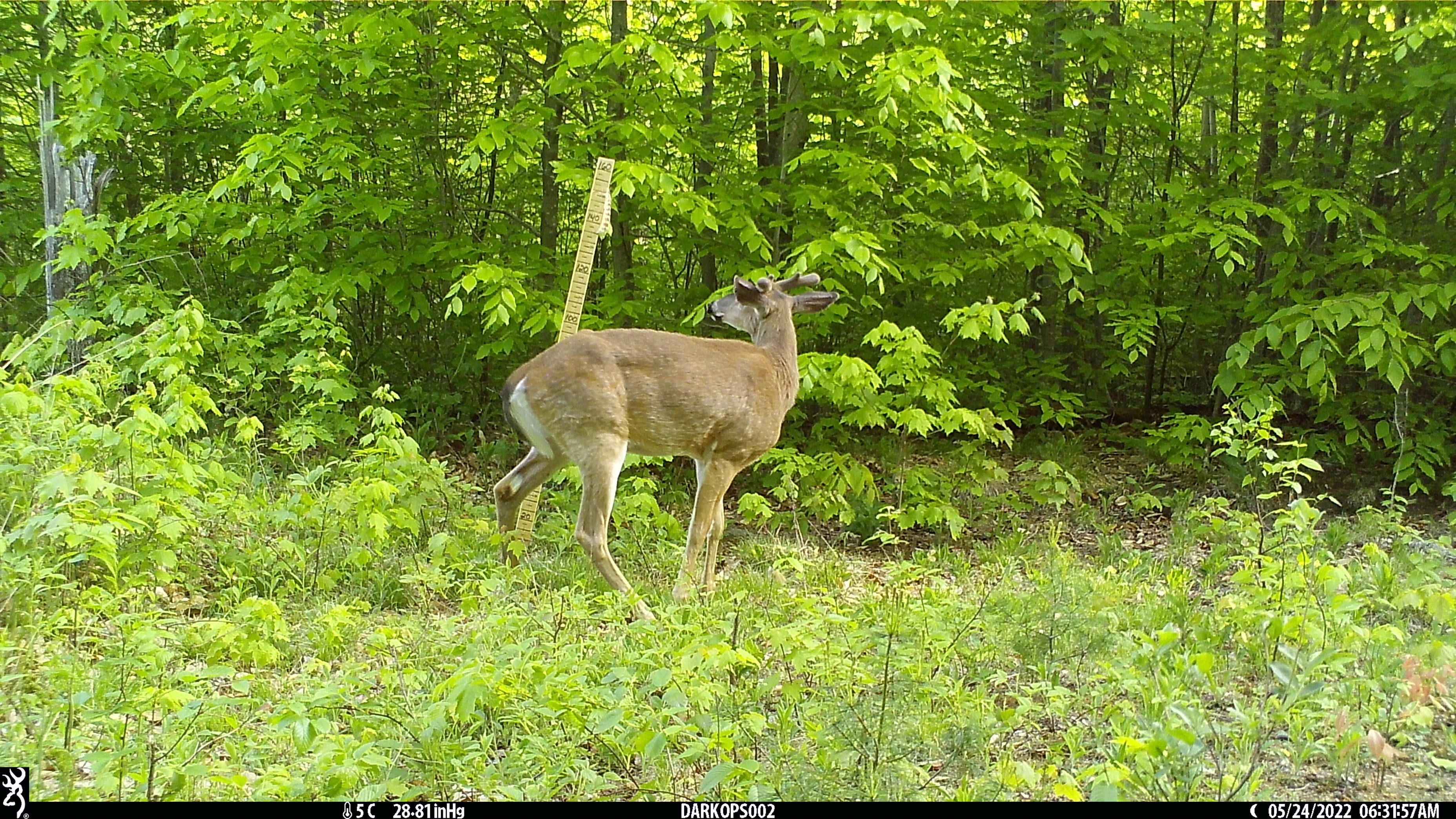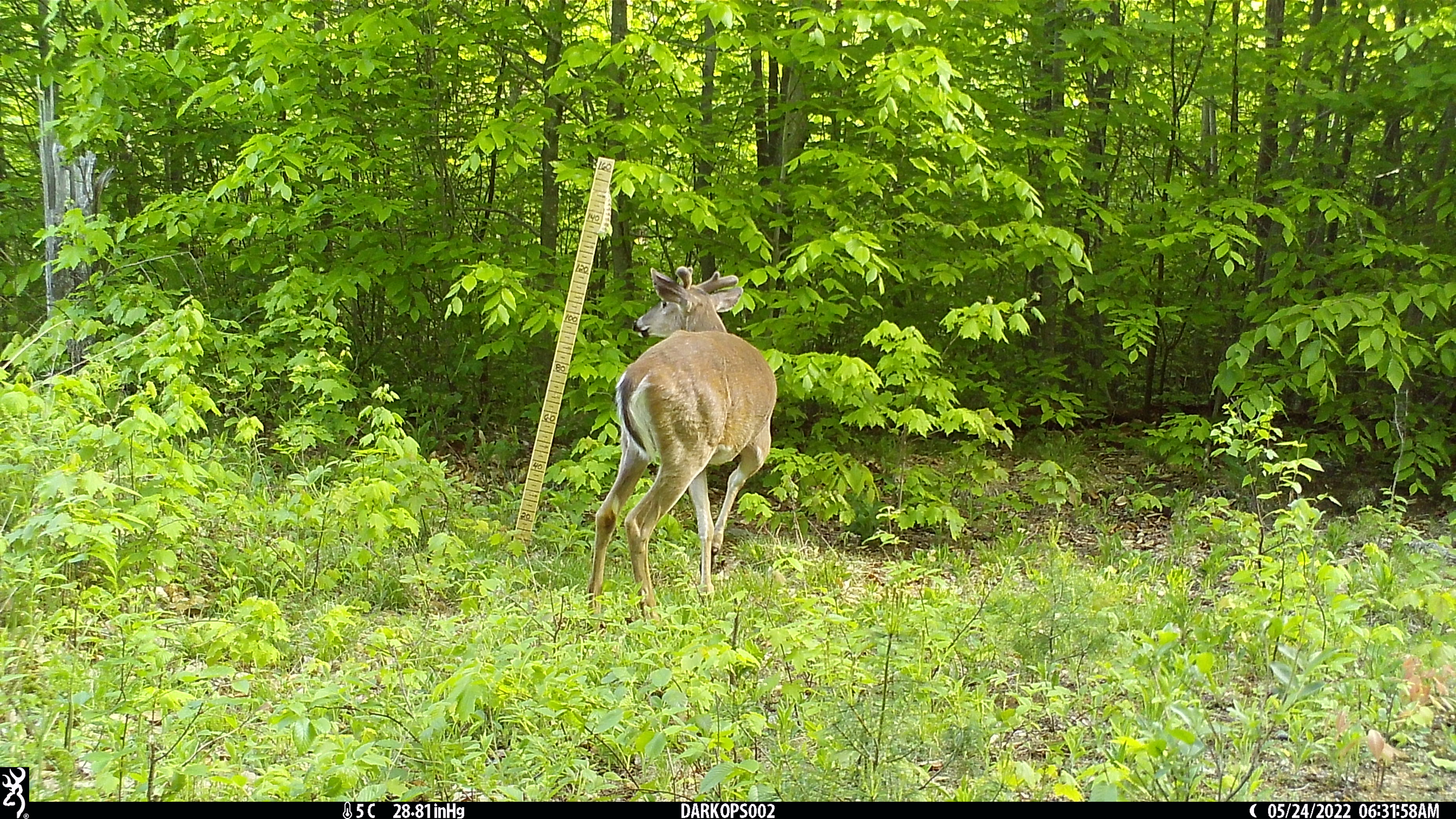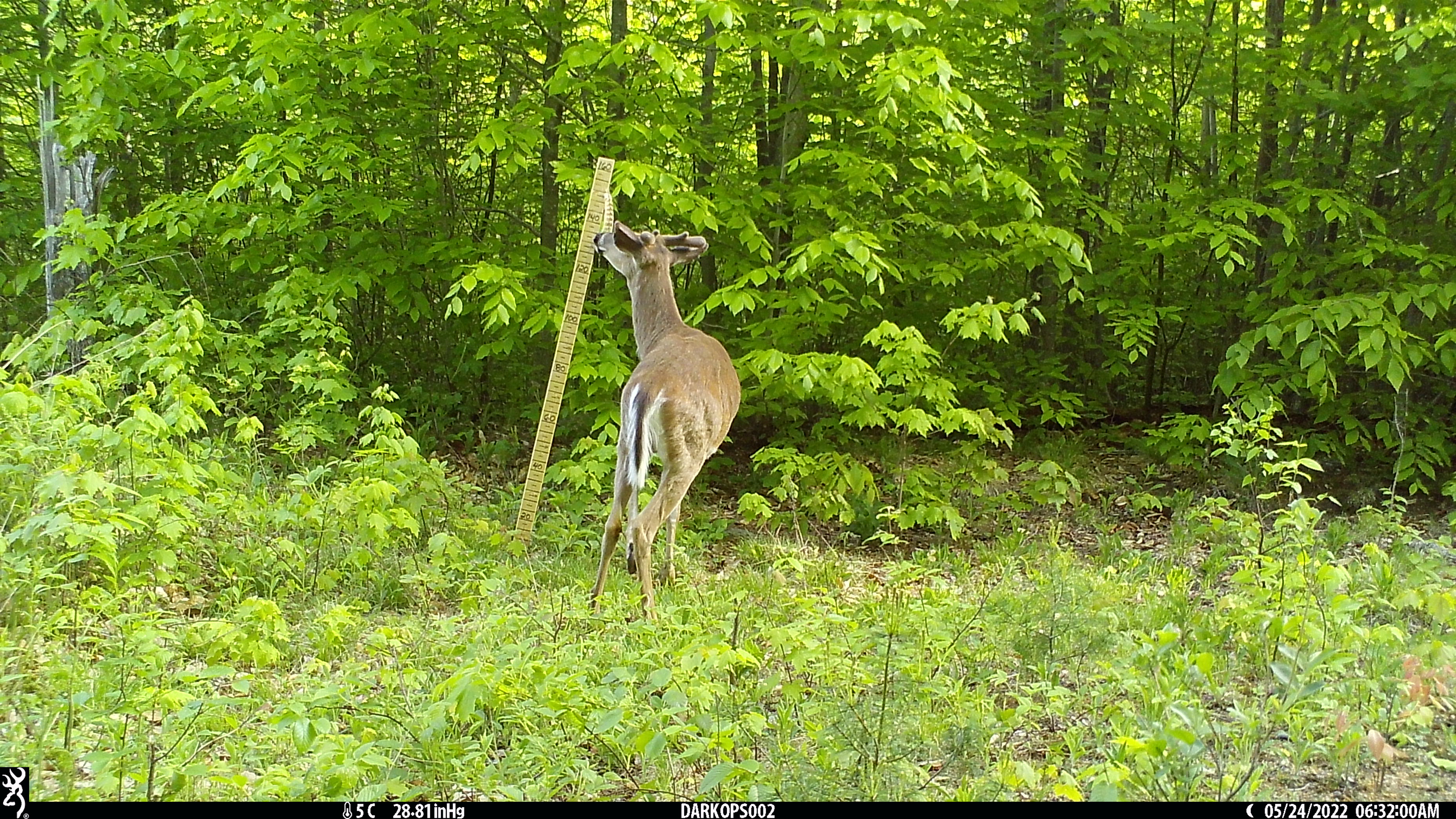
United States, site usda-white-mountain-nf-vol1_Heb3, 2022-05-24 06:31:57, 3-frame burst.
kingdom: Animalia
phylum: Chordata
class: Mammalia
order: Artiodactyla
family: Cervidae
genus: Odocoileus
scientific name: Odocoileus virginianus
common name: white-tailed deer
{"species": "white-tailed deer (Odocoileus virginianus)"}